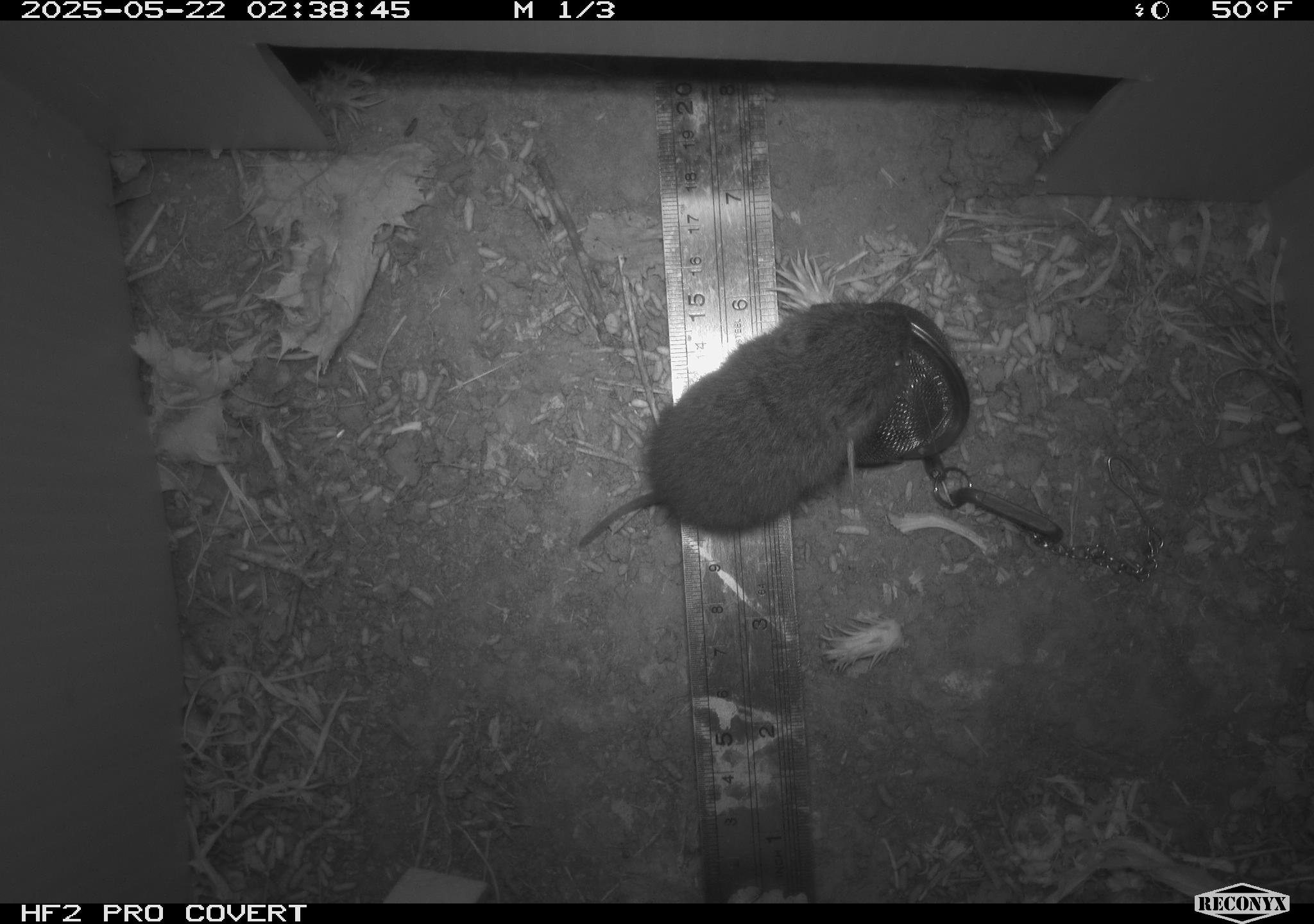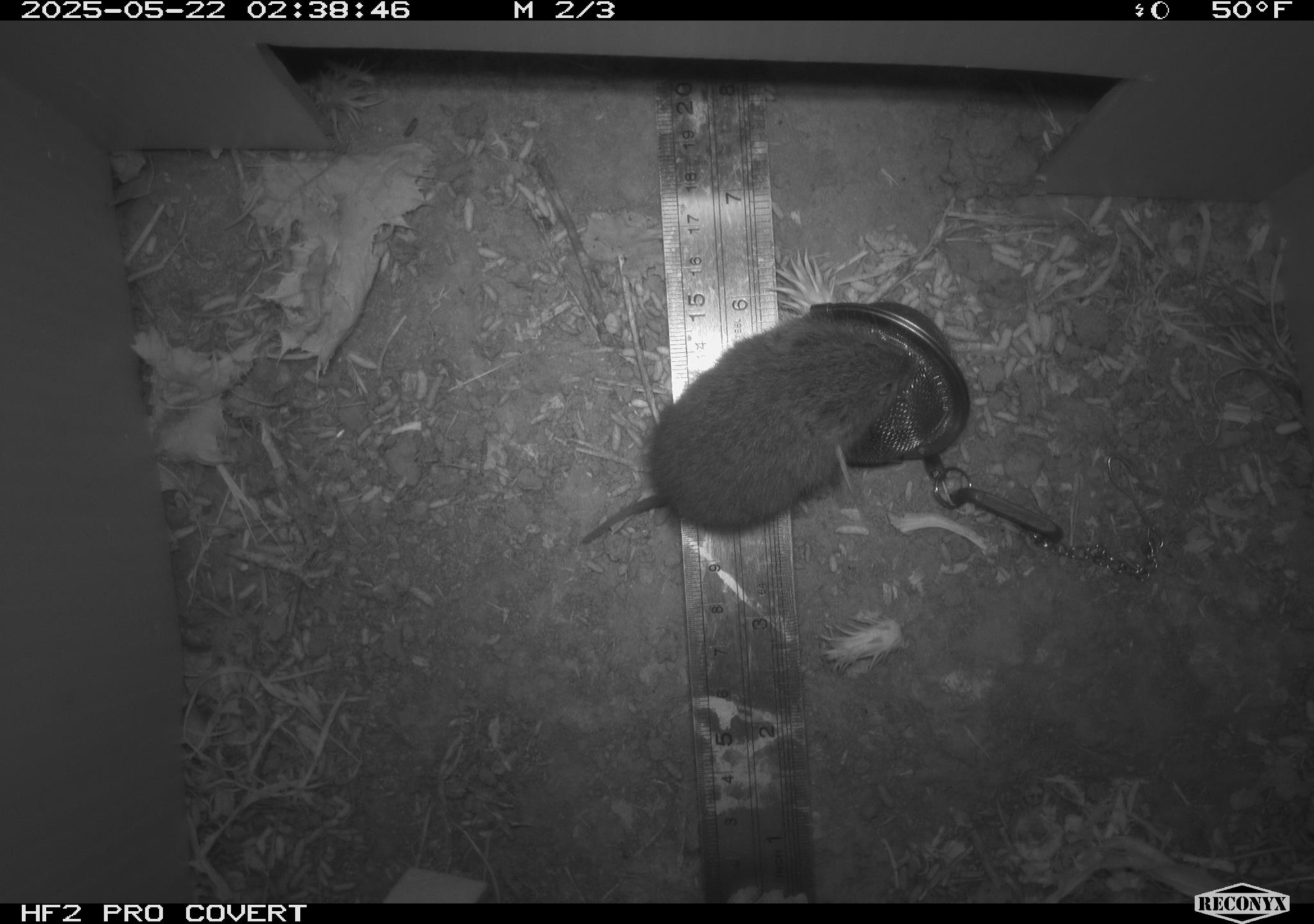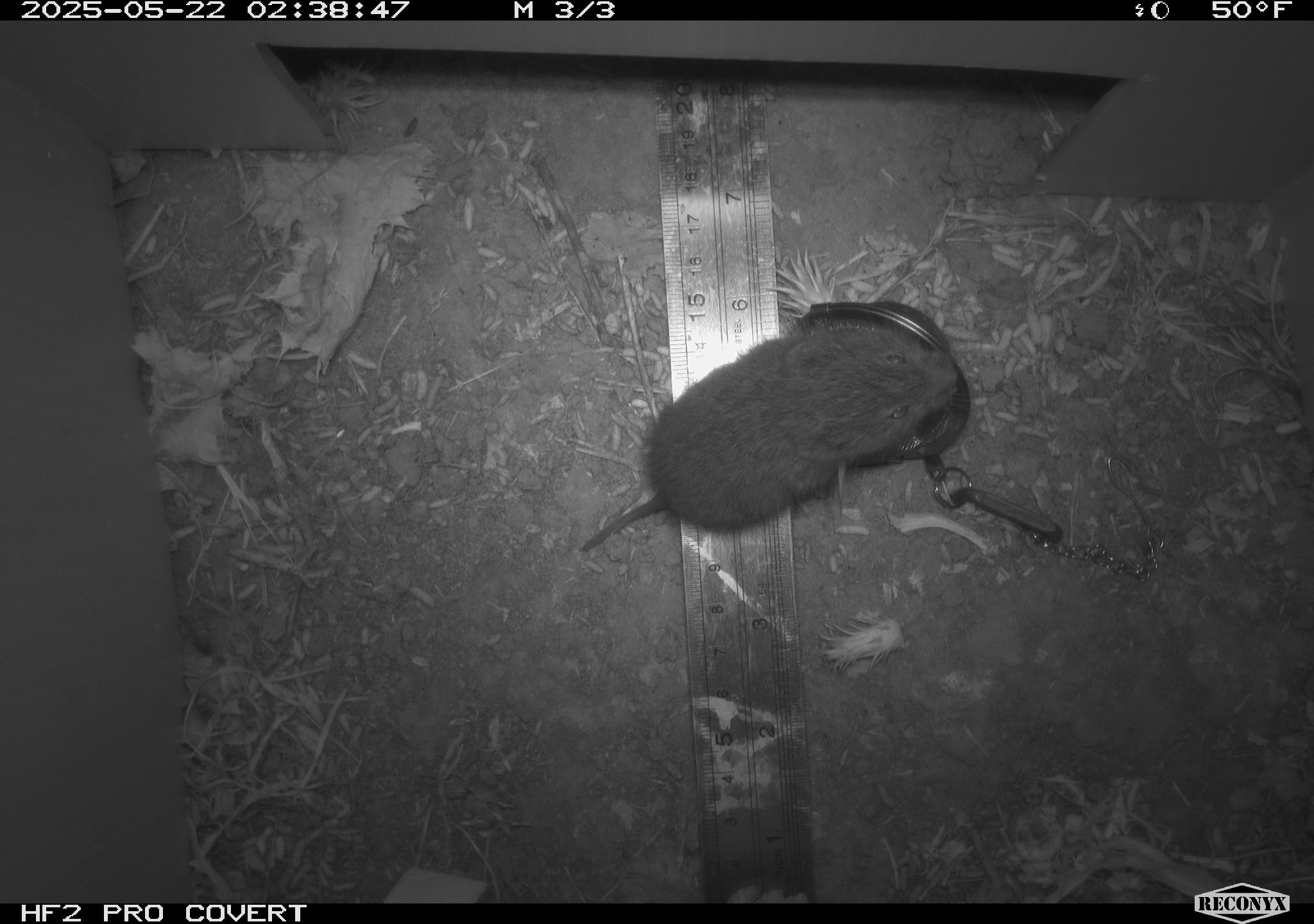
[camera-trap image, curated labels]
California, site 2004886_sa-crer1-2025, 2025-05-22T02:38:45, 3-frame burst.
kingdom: Animalia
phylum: Chordata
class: Mammalia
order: Rodentia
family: Cricetidae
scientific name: Arvicolinae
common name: voles, lemmings, and muskrats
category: arvicolinae subfamily